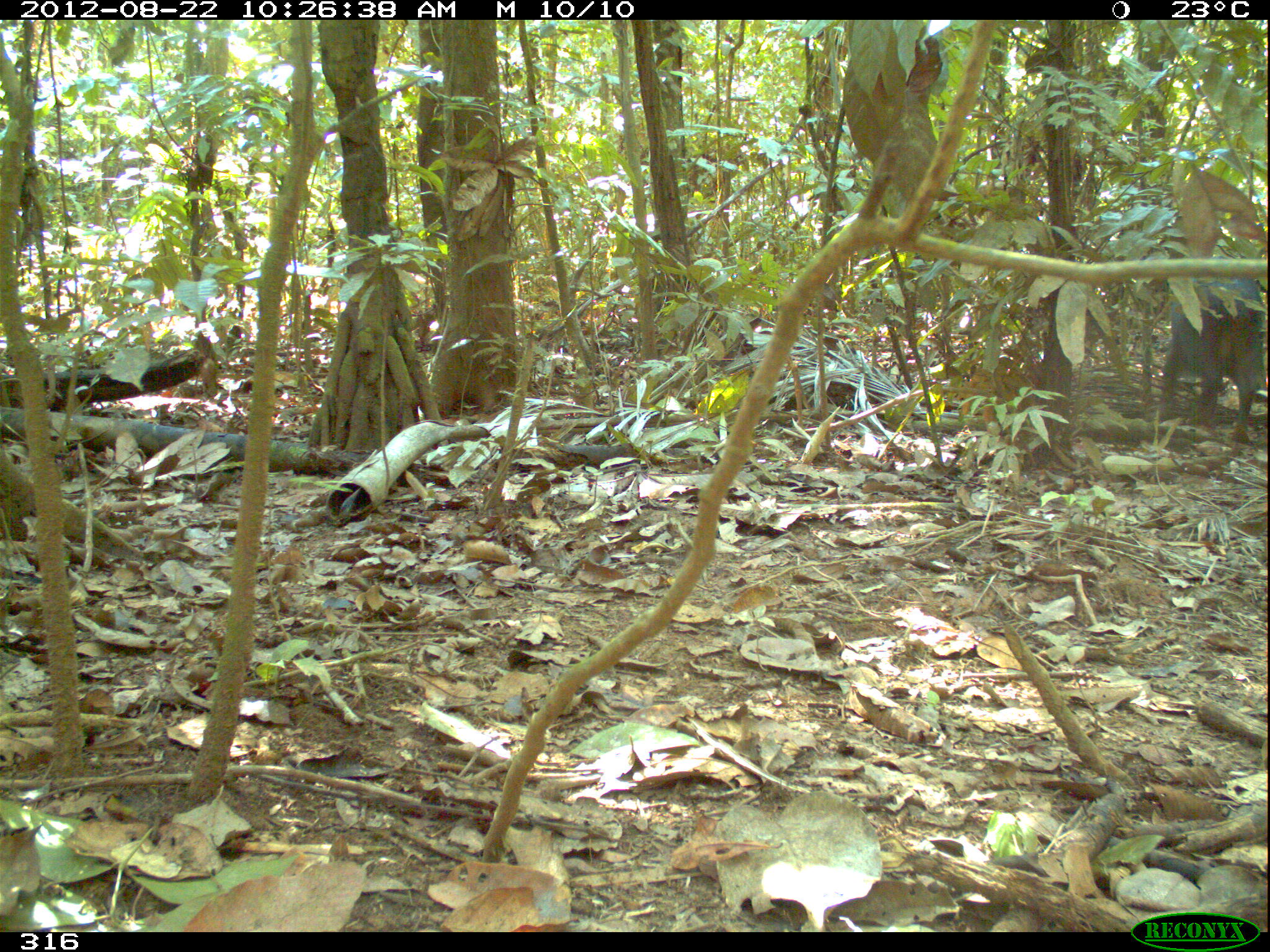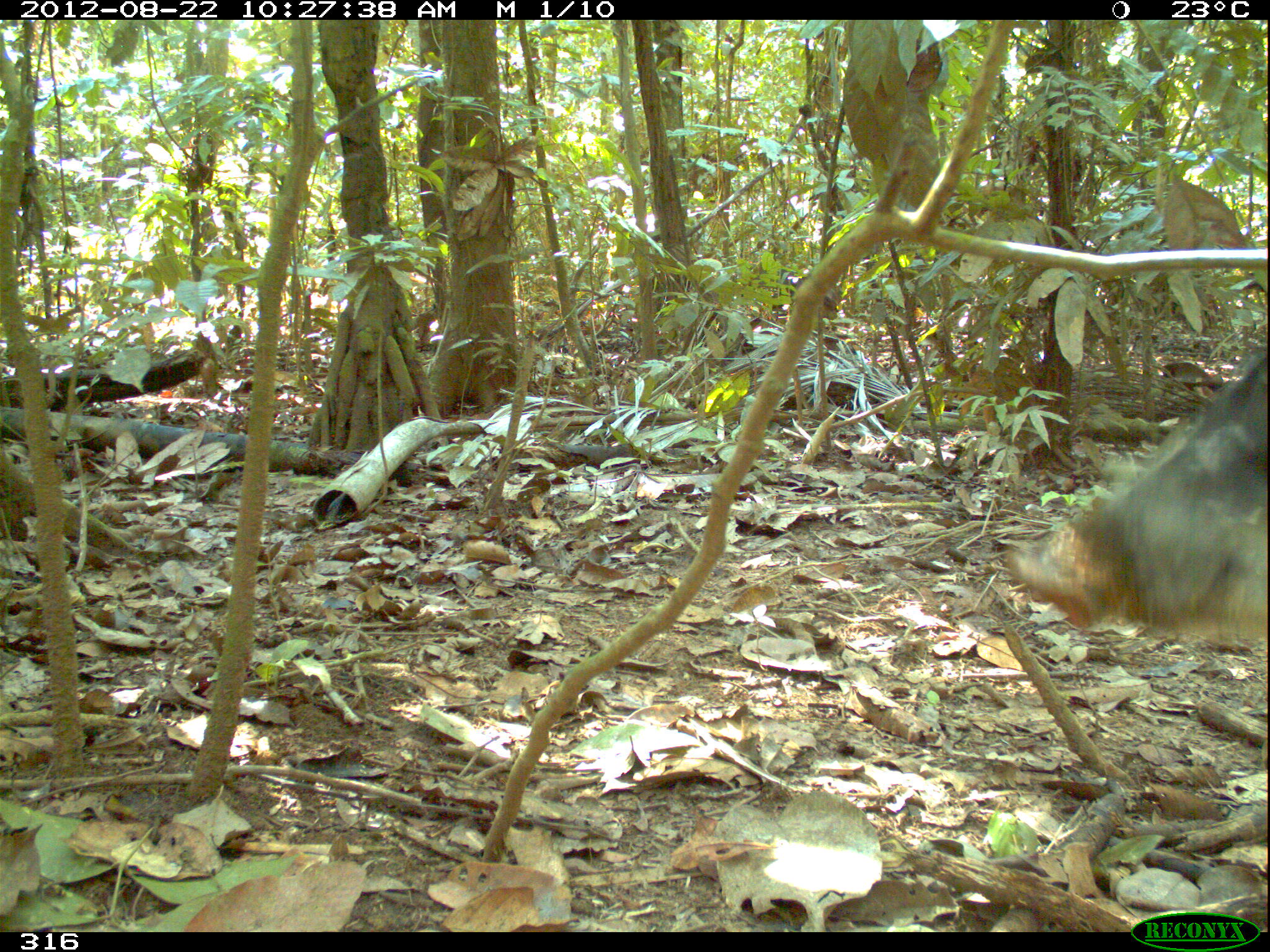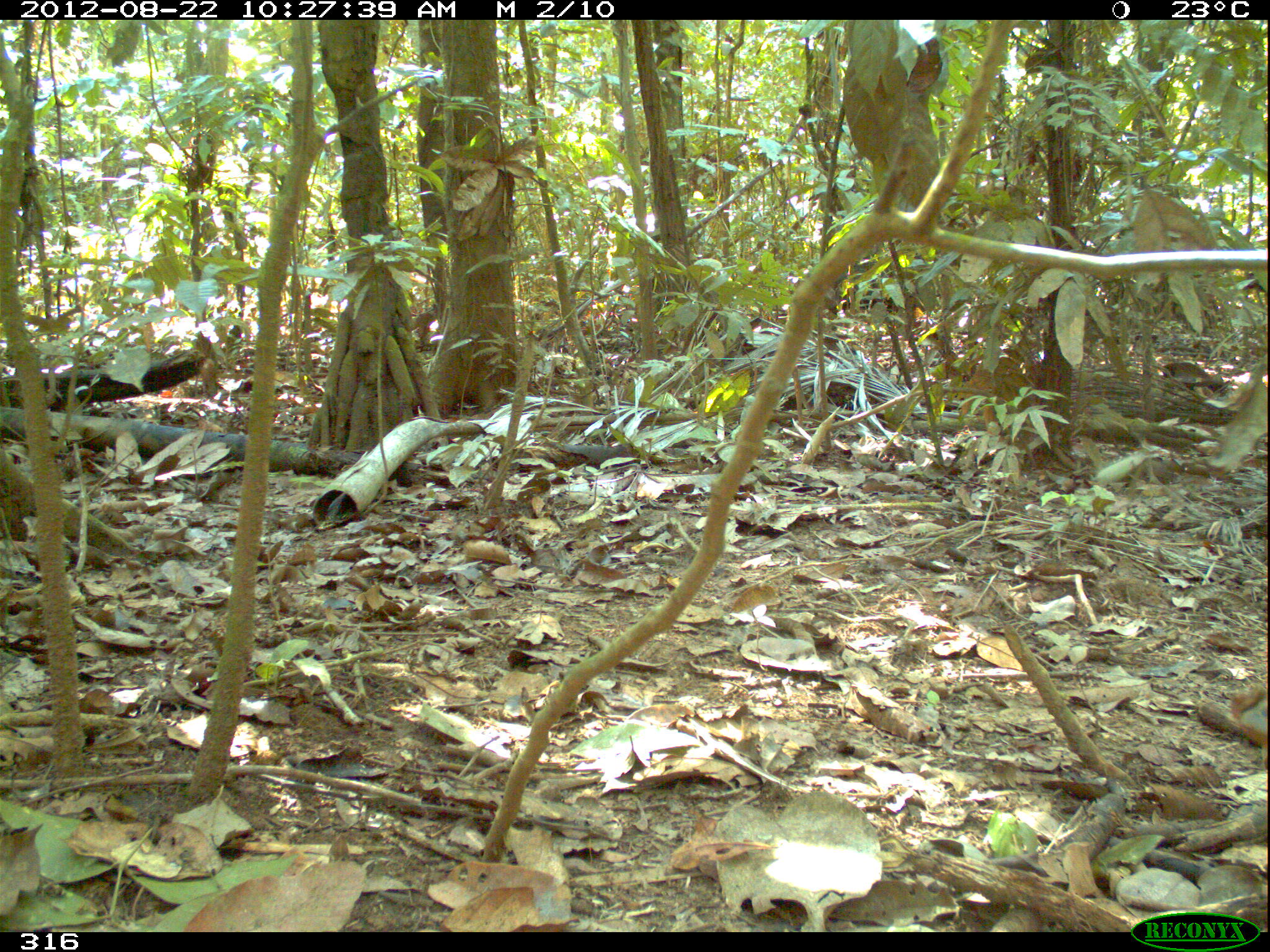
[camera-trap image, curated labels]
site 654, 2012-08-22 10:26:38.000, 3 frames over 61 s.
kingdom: Animalia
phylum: Chordata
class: Mammalia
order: Artiodactyla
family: Tayassuidae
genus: Tayassu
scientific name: Tayassu pecari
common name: white-lipped peccary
Tayassu pecari (white-lipped peccary).